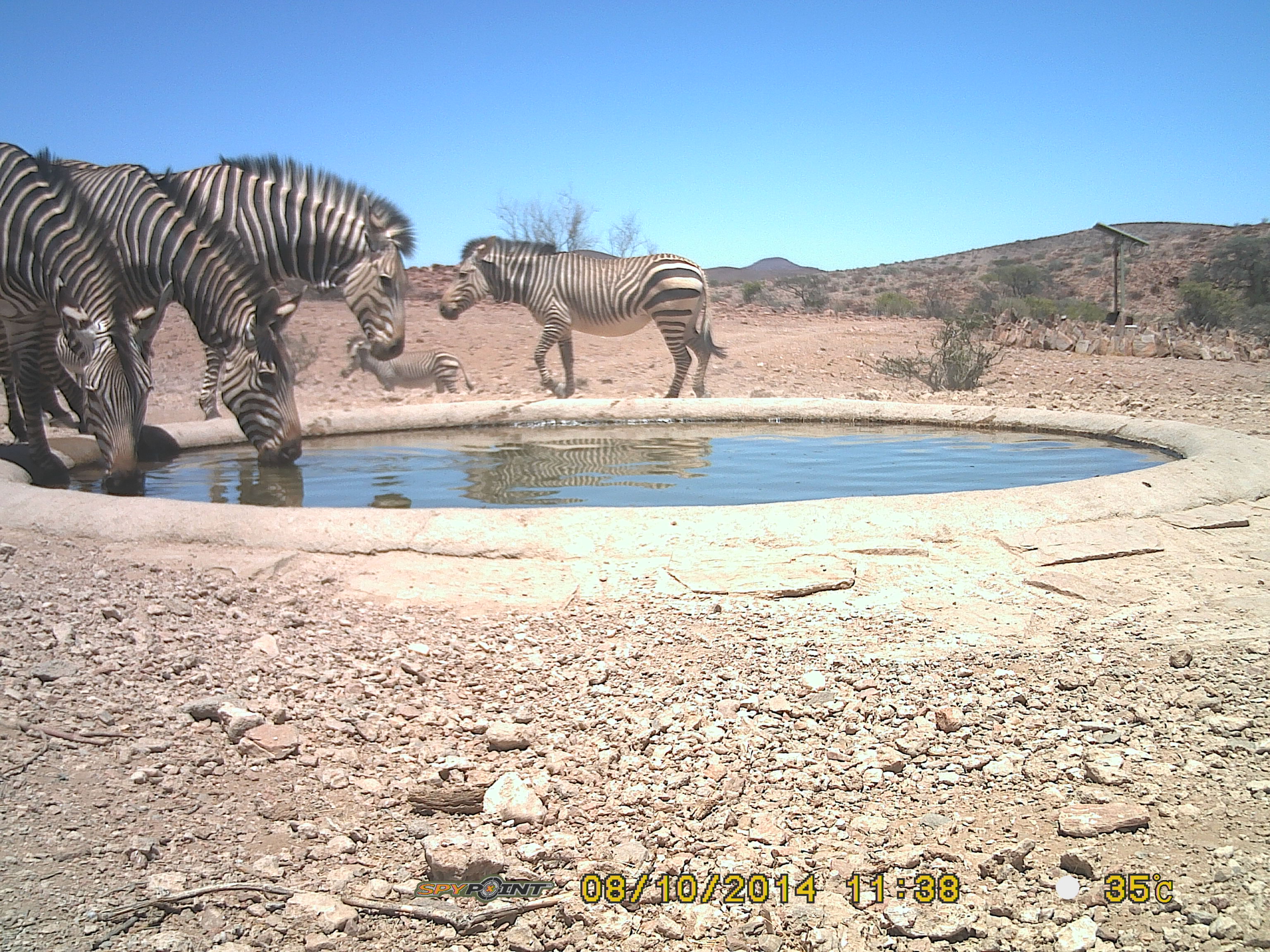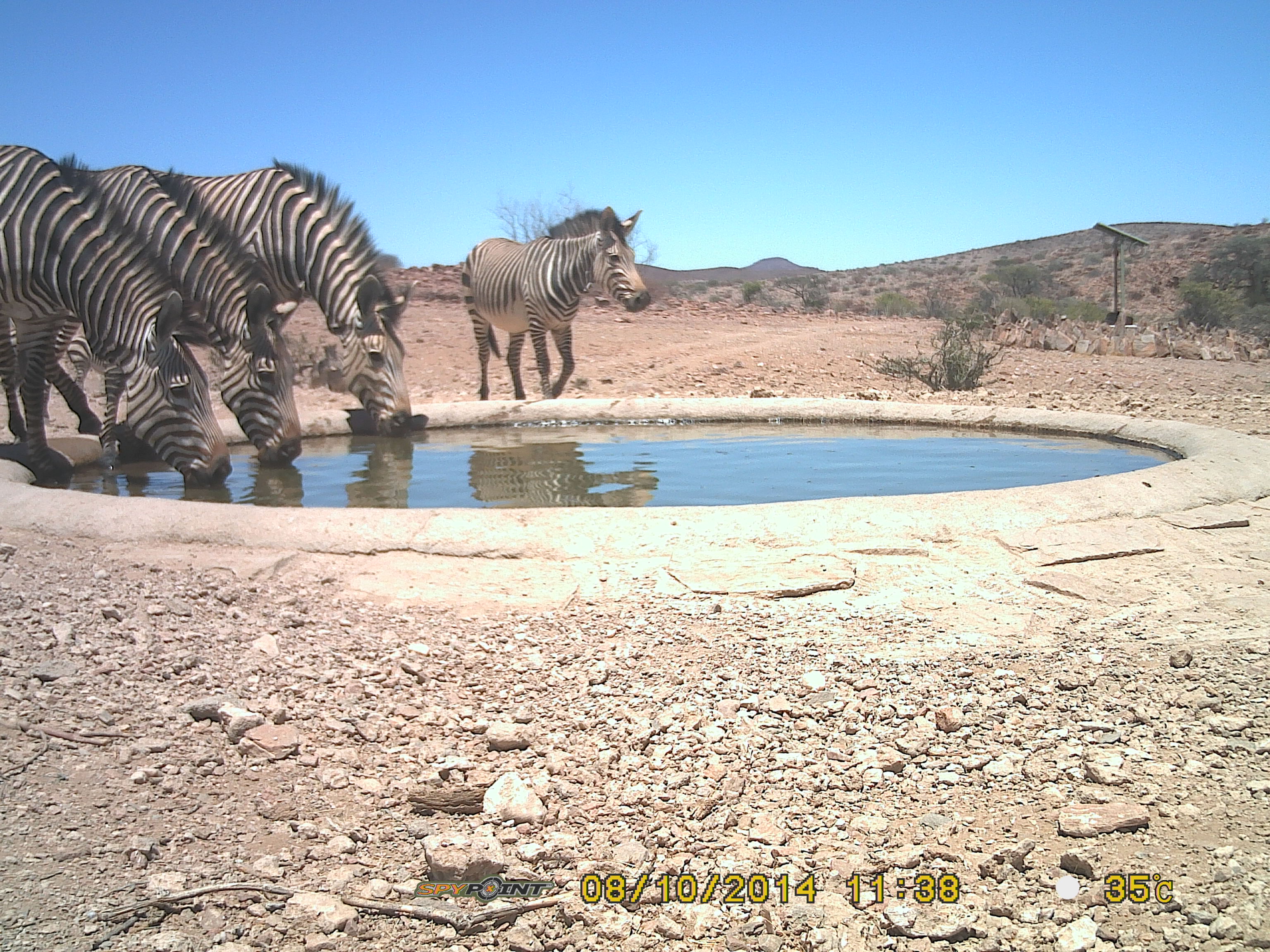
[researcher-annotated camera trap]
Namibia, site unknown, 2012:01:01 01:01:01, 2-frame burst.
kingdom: Animalia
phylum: Chordata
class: Mammalia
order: Perissodactyla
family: Equidae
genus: Equus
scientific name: Equus zebra hartmannae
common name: hartmann's mountain zebra